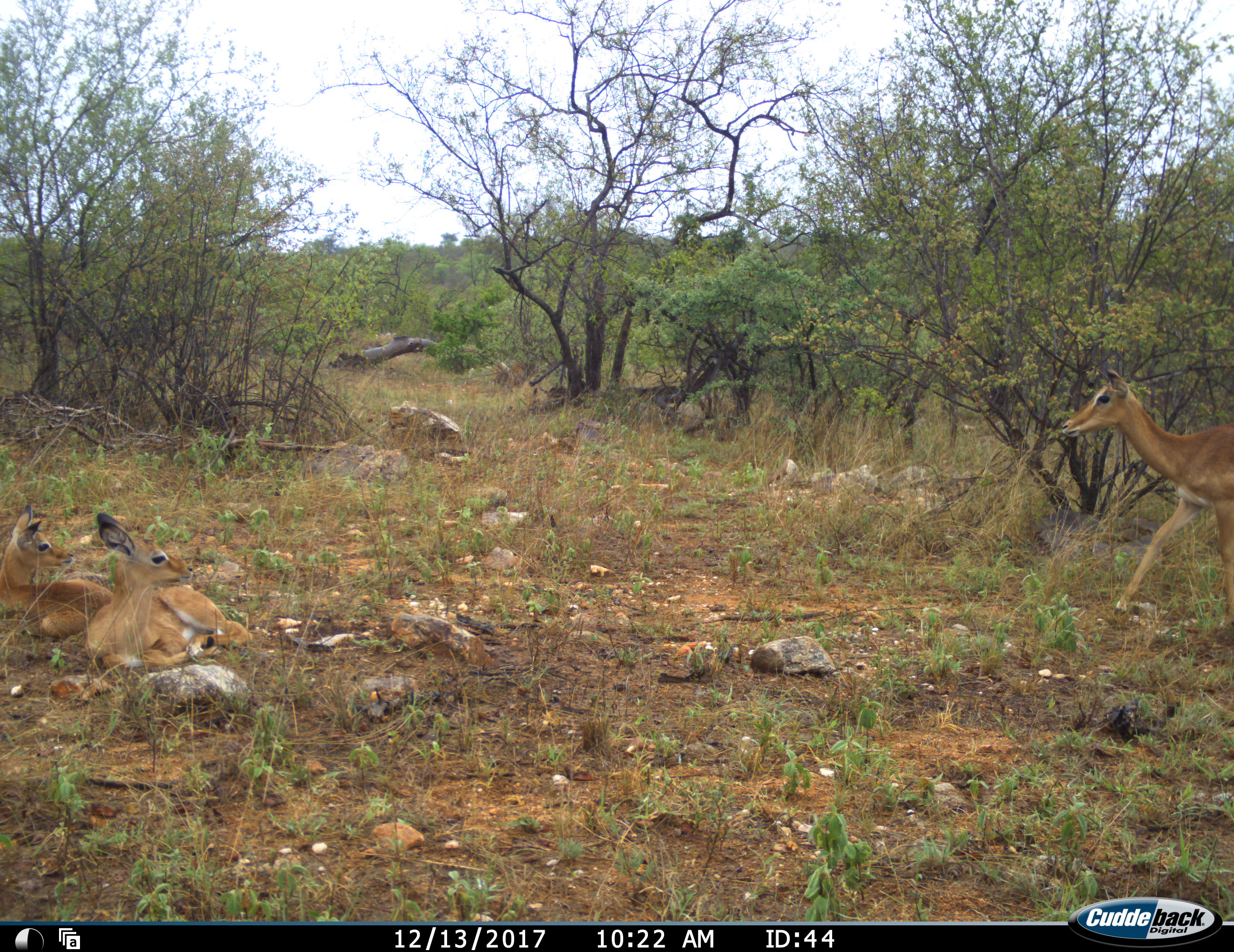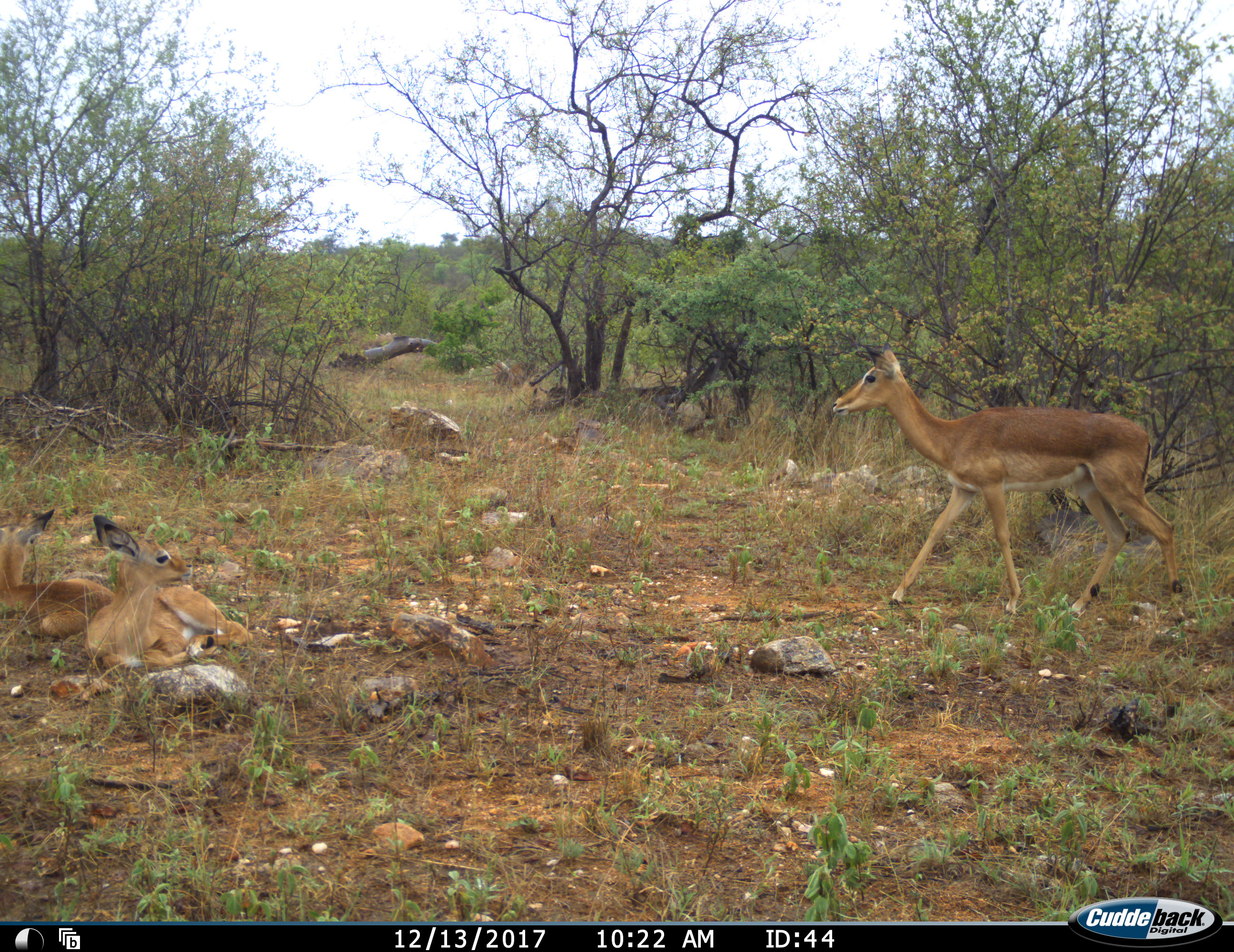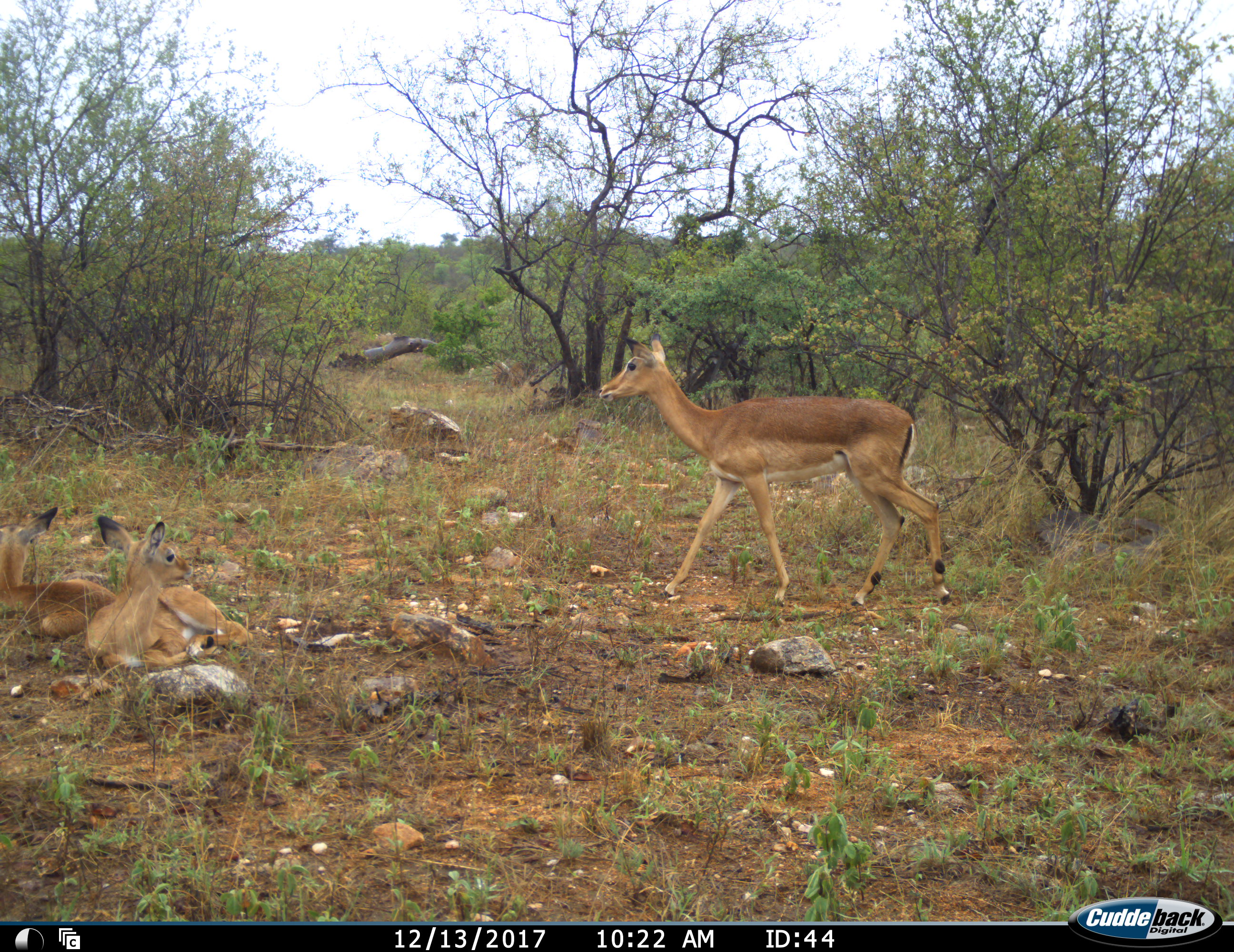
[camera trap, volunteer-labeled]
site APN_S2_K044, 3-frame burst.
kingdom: Animalia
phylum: Chordata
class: Mammalia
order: Artiodactyla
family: Bovidae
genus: Aepyceros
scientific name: Aepyceros melampus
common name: impala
Impala (Aepyceros melampus), count 3. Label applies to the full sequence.